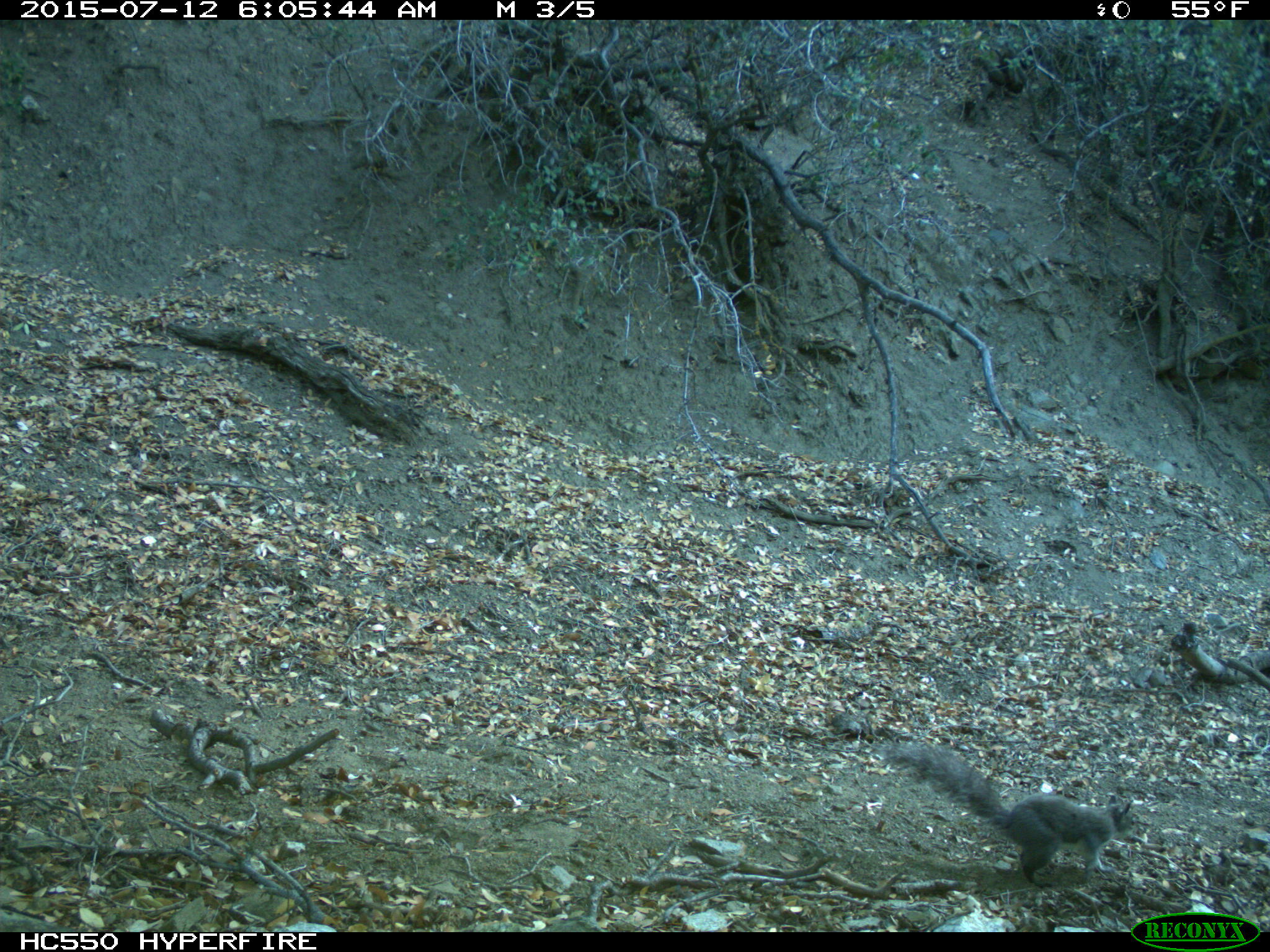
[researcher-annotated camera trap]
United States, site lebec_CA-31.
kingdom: Animalia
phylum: Chordata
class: Mammalia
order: Rodentia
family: Sciuridae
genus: Sciurus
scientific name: Sciurus carolinensis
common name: eastern gray squirrel